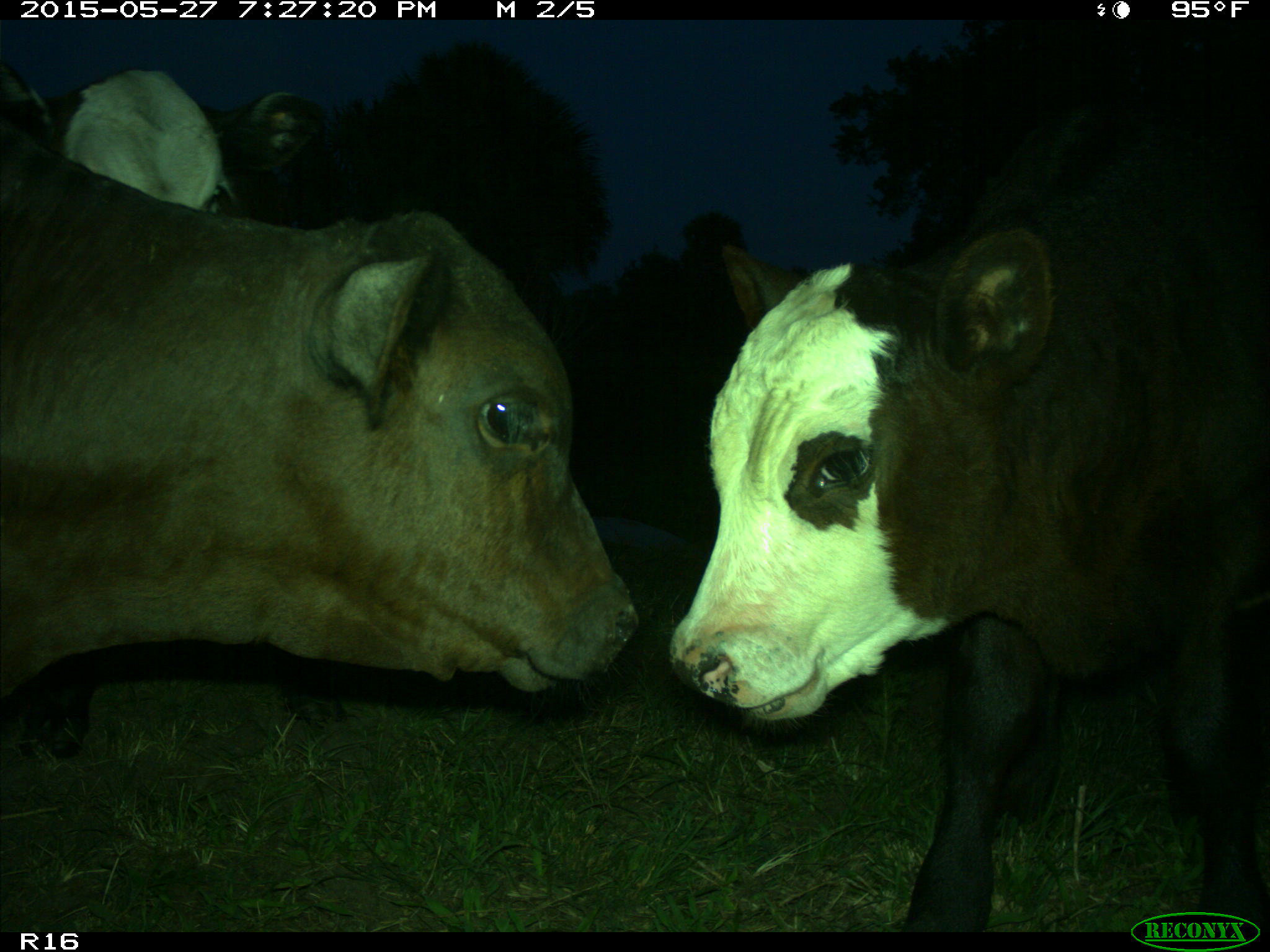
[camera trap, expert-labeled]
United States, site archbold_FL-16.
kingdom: Animalia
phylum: Chordata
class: Mammalia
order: Artiodactyla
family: Bovidae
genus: Bos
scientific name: Bos taurus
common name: domestic cow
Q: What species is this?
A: Bos taurus (domestic cow).